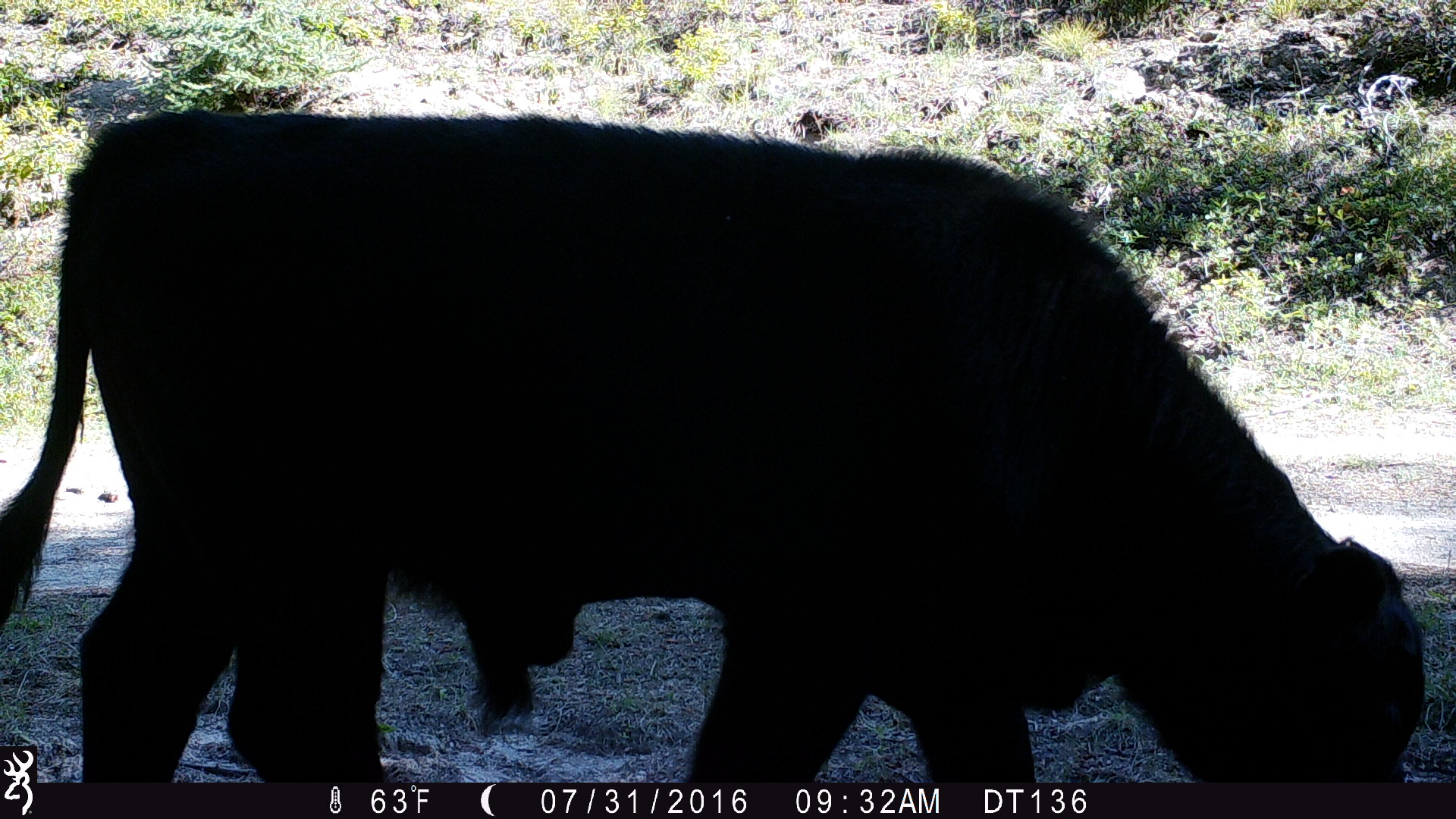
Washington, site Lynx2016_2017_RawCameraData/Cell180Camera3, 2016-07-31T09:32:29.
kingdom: Animalia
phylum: Chordata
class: Mammalia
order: Artiodactyla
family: Bovidae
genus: Bos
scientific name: Bos taurus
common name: domestic cattle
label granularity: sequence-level